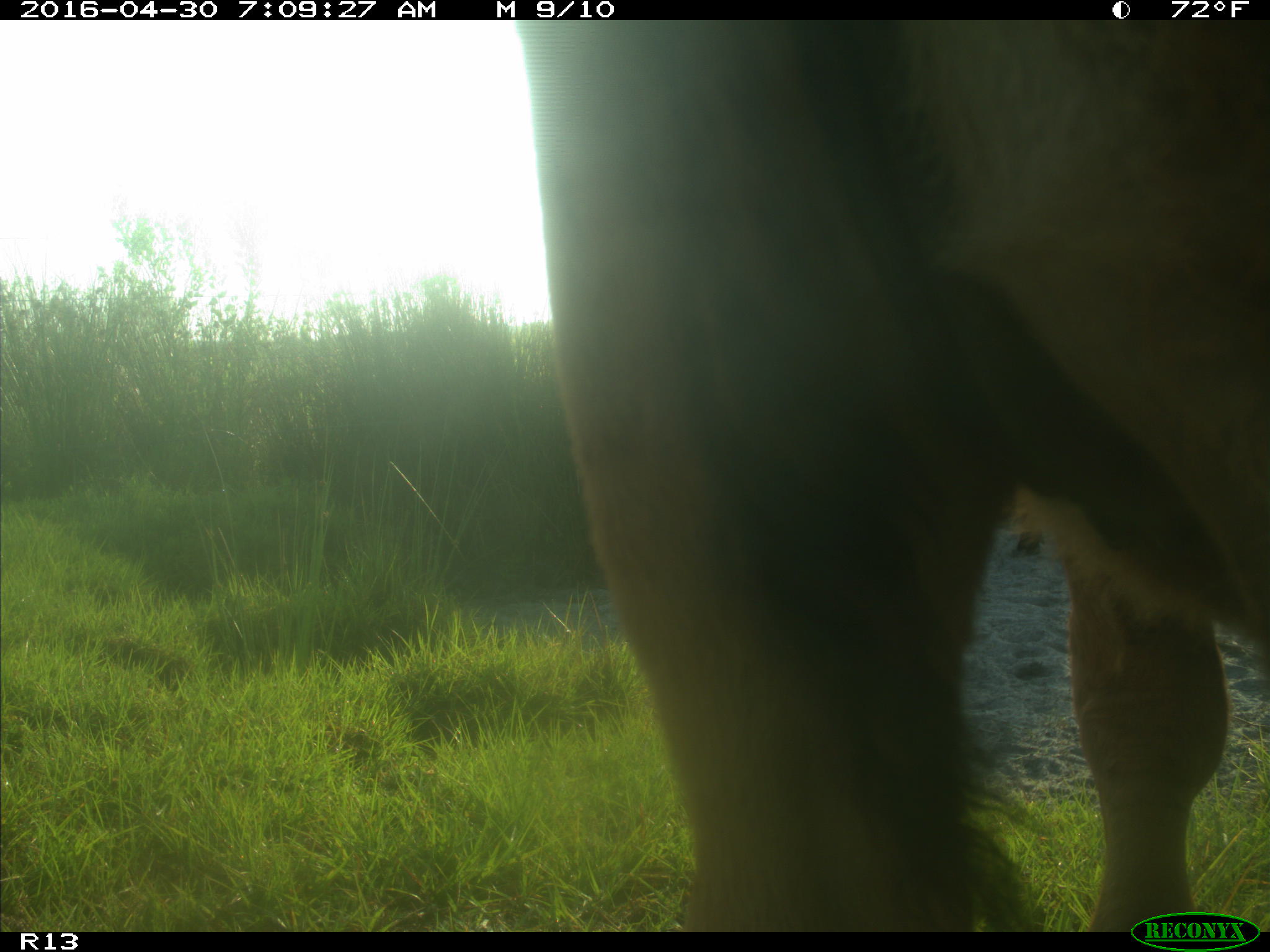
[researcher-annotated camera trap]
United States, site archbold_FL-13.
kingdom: Animalia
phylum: Chordata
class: Mammalia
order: Artiodactyla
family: Bovidae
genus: Bos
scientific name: Bos taurus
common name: domestic cow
Bos taurus (domestic cow).